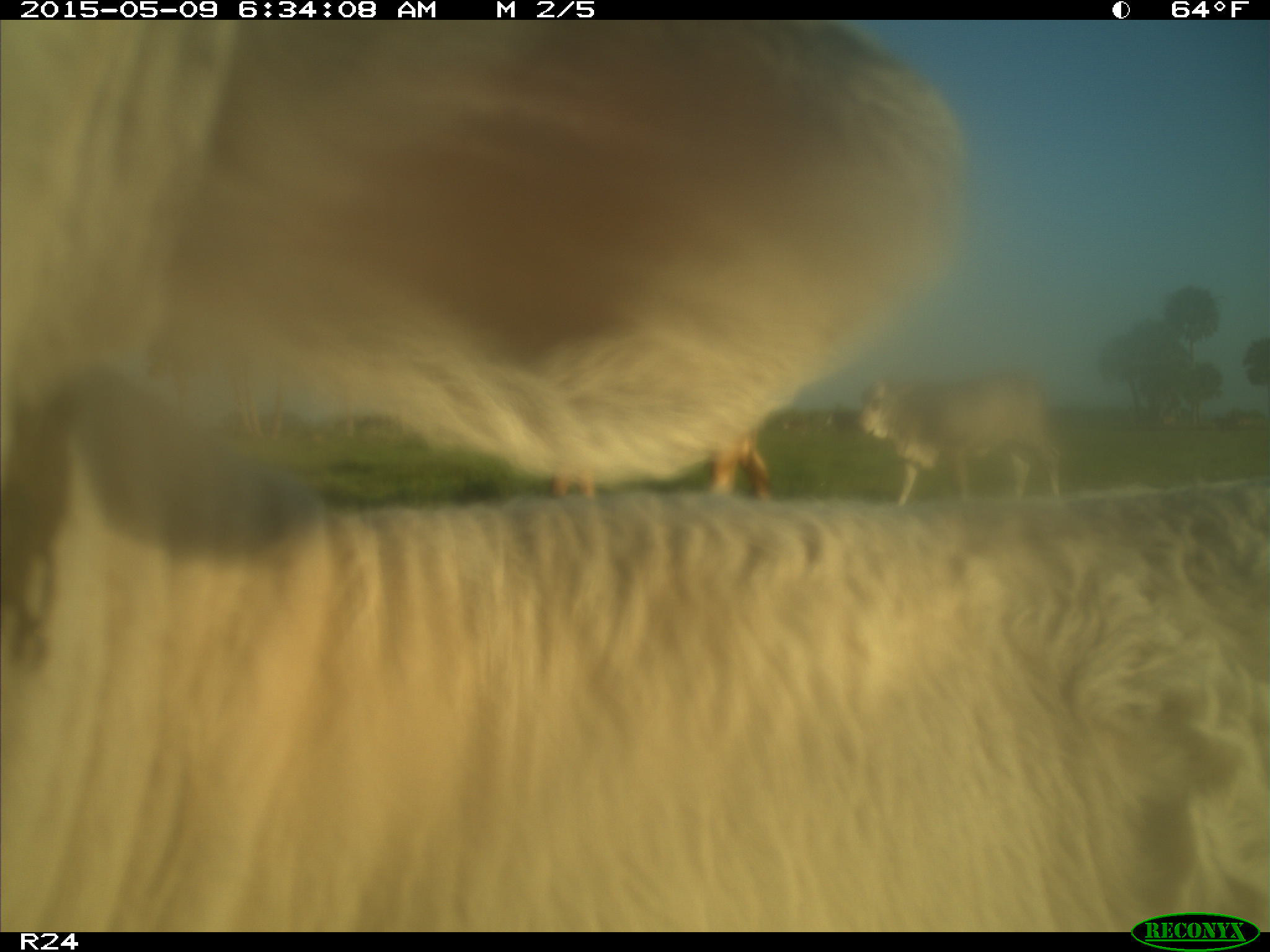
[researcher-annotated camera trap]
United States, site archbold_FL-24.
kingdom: Animalia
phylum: Chordata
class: Mammalia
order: Artiodactyla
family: Bovidae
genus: Bos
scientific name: Bos taurus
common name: domestic cow